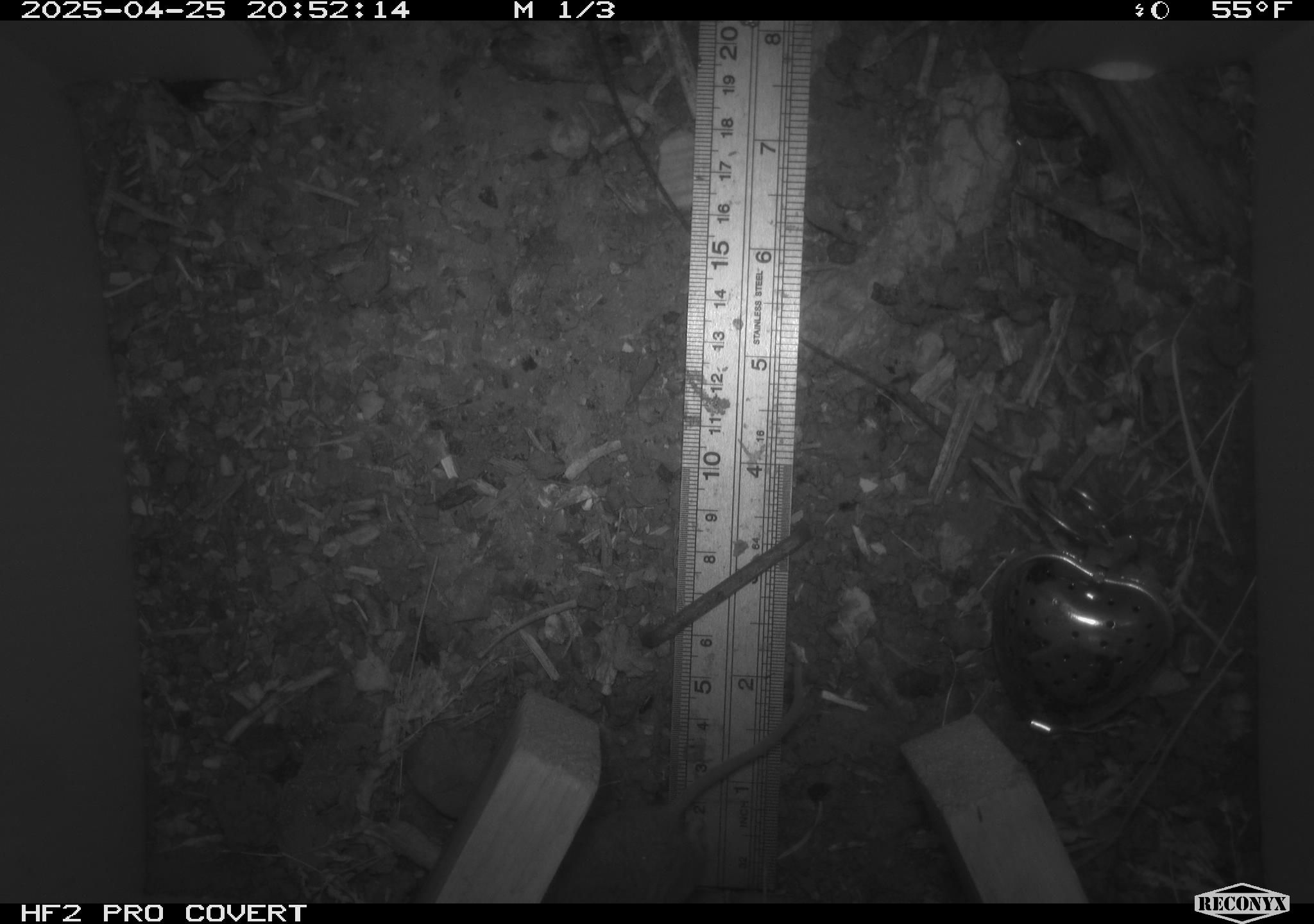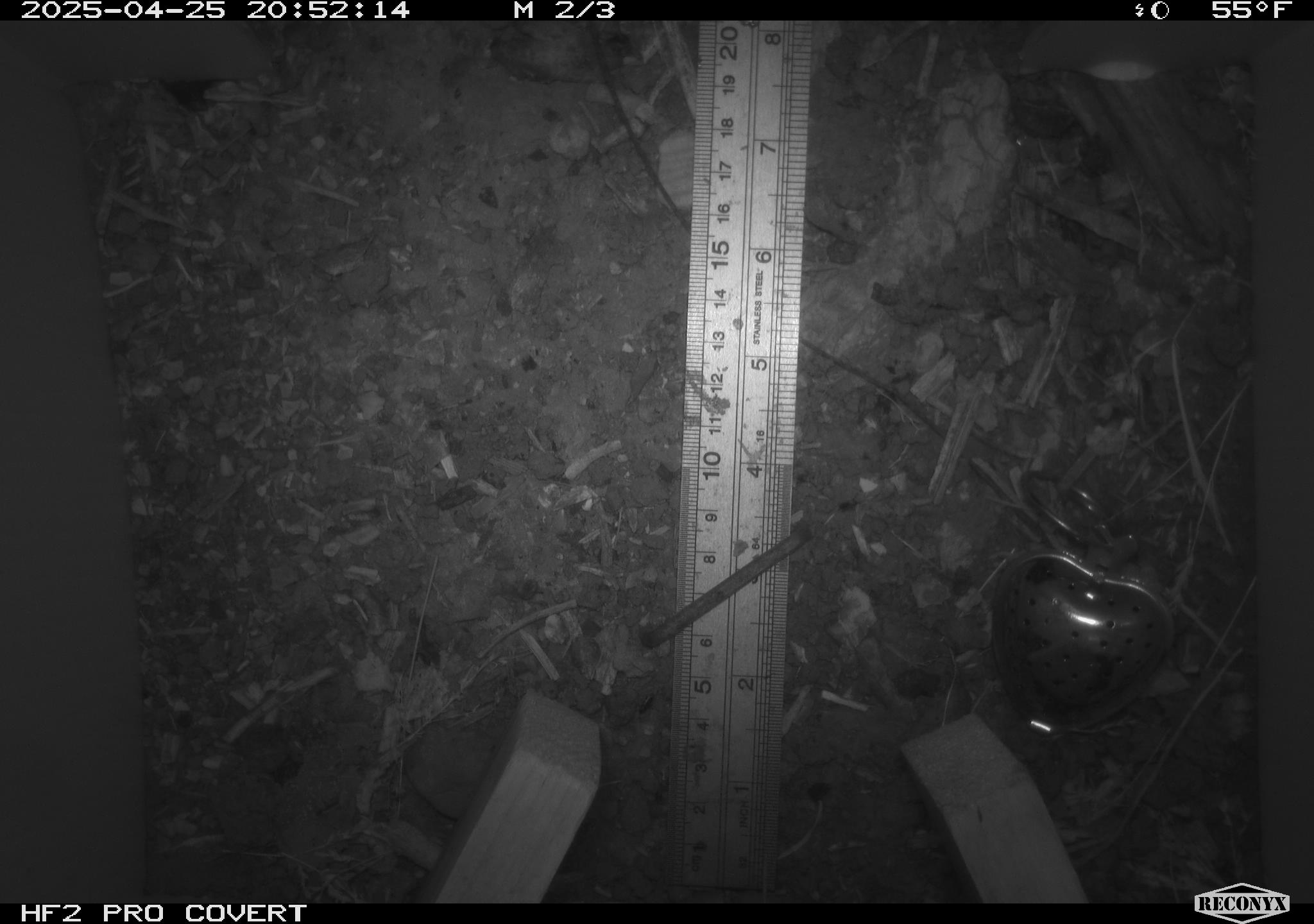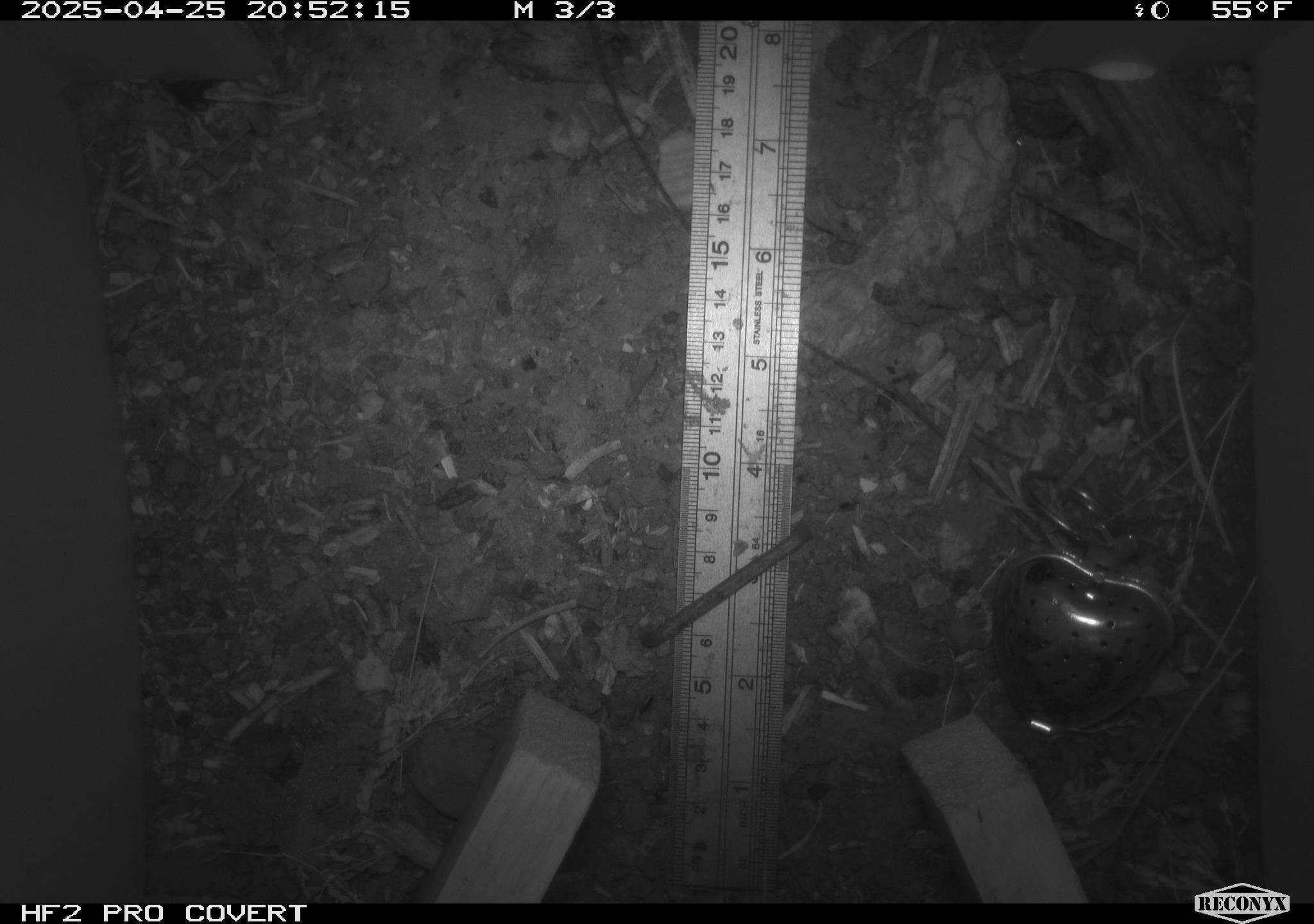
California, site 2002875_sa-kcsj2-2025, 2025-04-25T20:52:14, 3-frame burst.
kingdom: Animalia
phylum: Chordata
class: Mammalia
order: Rodentia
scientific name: Rodentia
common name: rodent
Rodent (Rodentia).